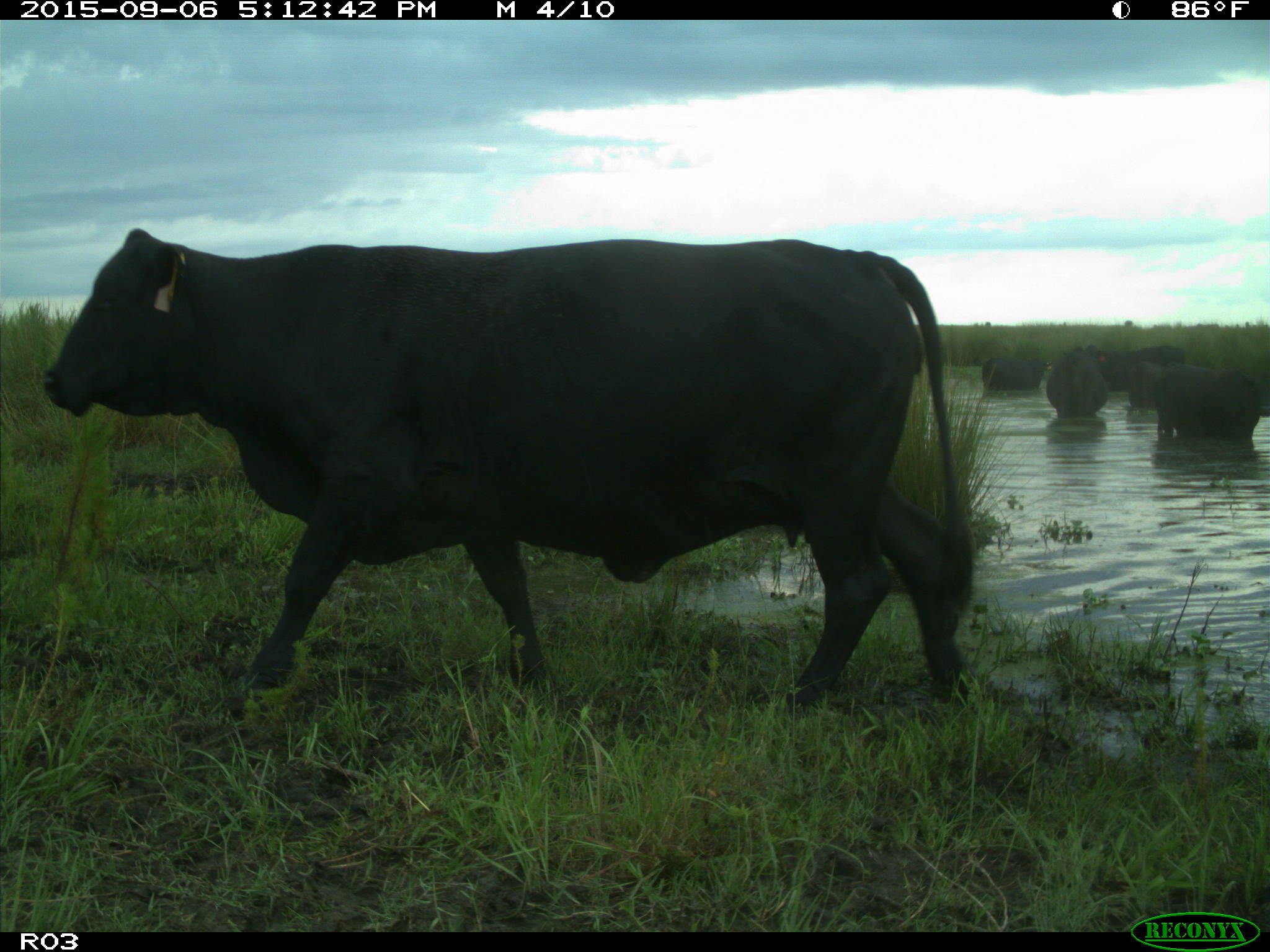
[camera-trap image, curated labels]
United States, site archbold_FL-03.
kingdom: Animalia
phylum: Chordata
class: Mammalia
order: Artiodactyla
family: Bovidae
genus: Bos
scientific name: Bos taurus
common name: domestic cow